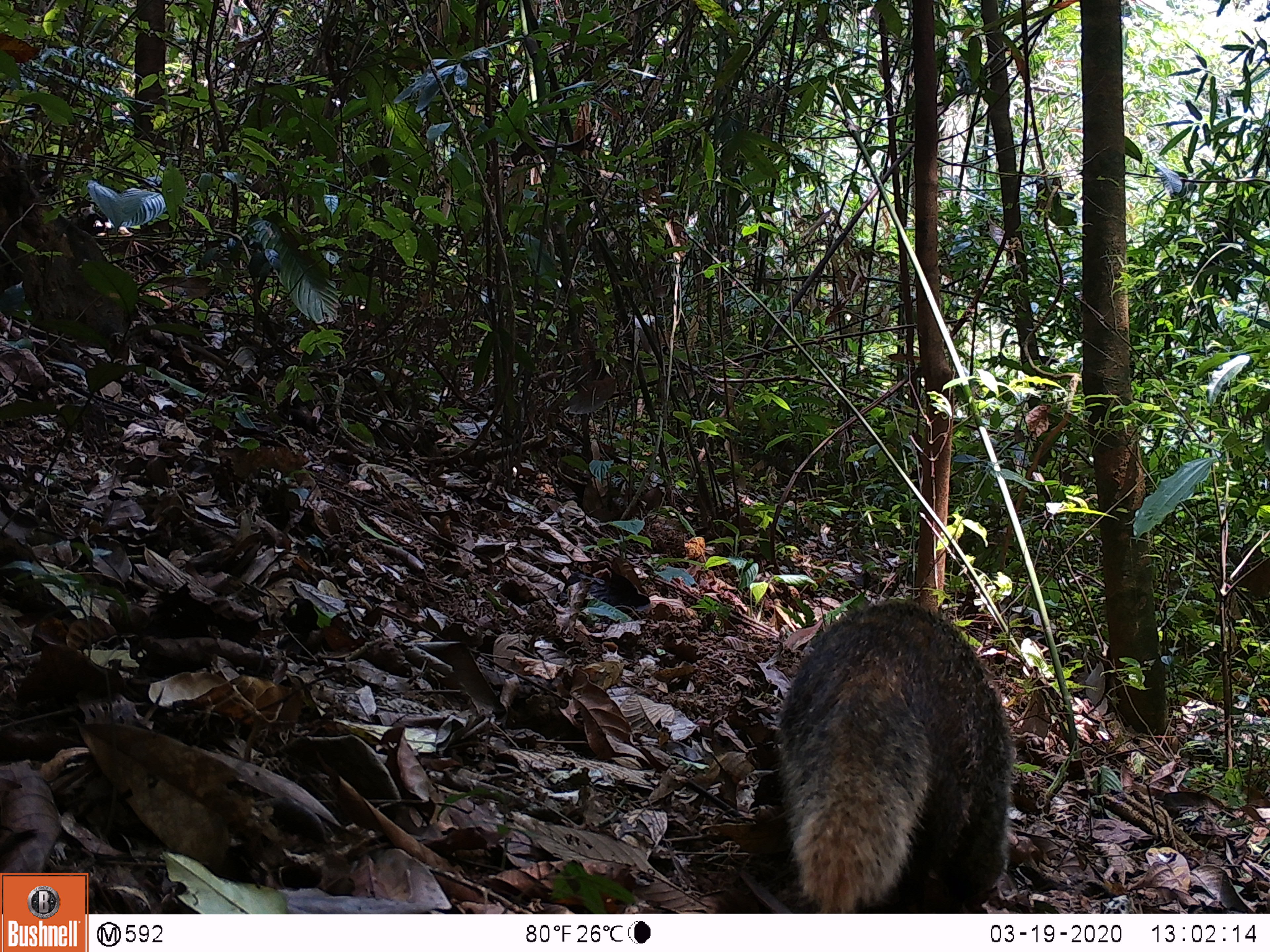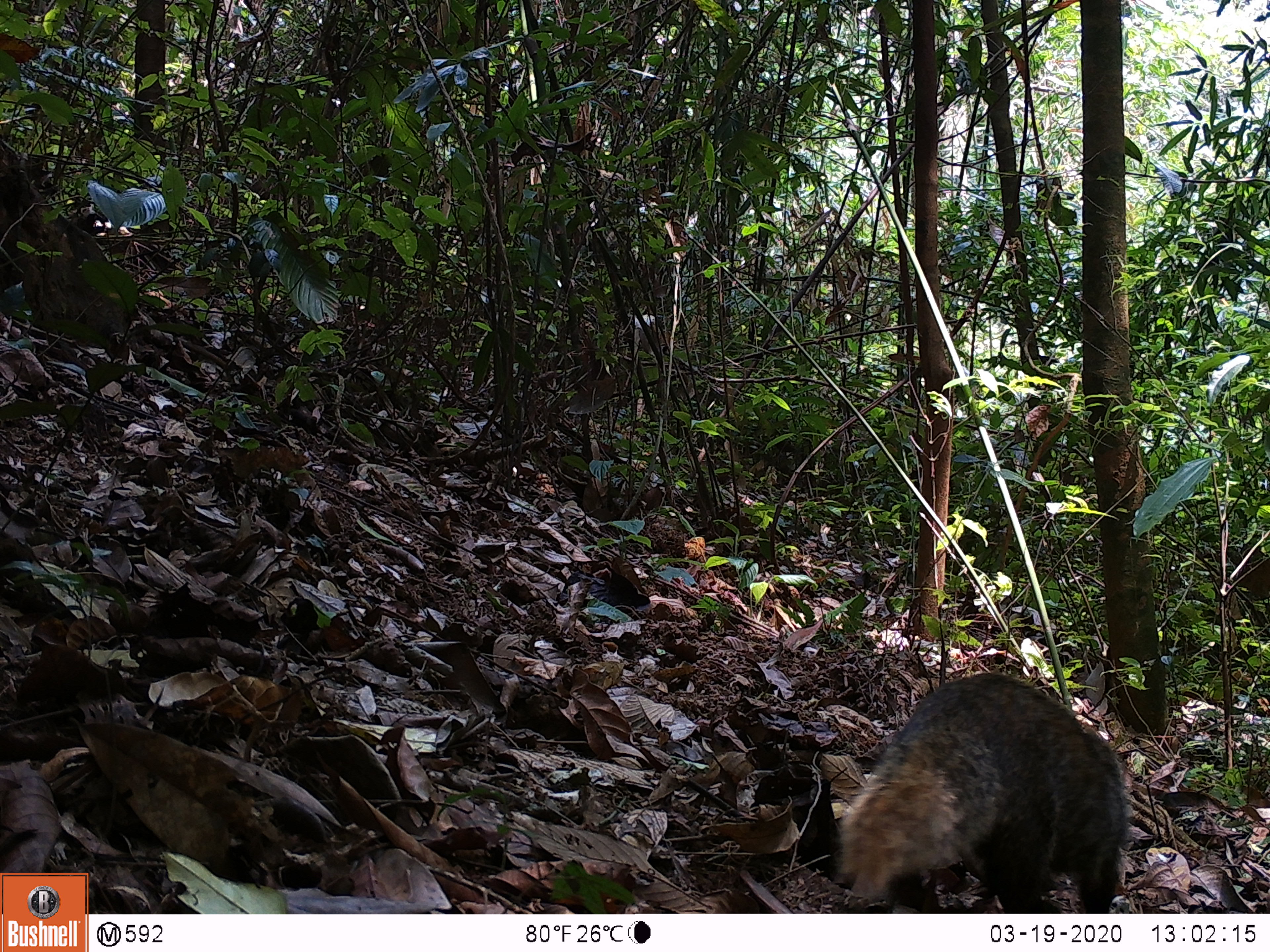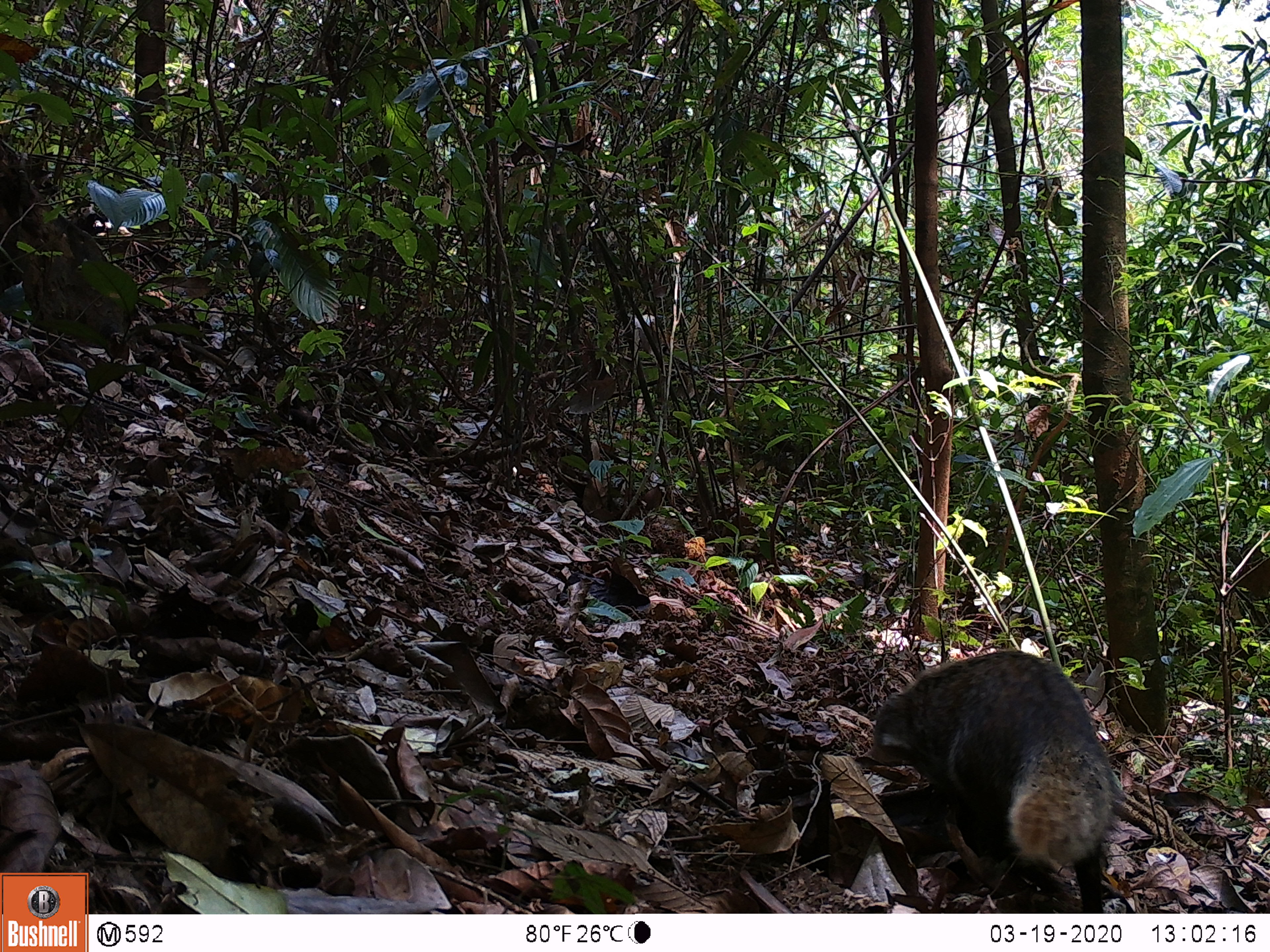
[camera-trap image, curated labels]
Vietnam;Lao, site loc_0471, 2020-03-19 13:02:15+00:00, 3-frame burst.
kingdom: Animalia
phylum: Chordata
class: Mammalia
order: Carnivora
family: Herpestidae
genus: Urva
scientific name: Urva urva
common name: crab-eating mongoose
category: crab eating mongoose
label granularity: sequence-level